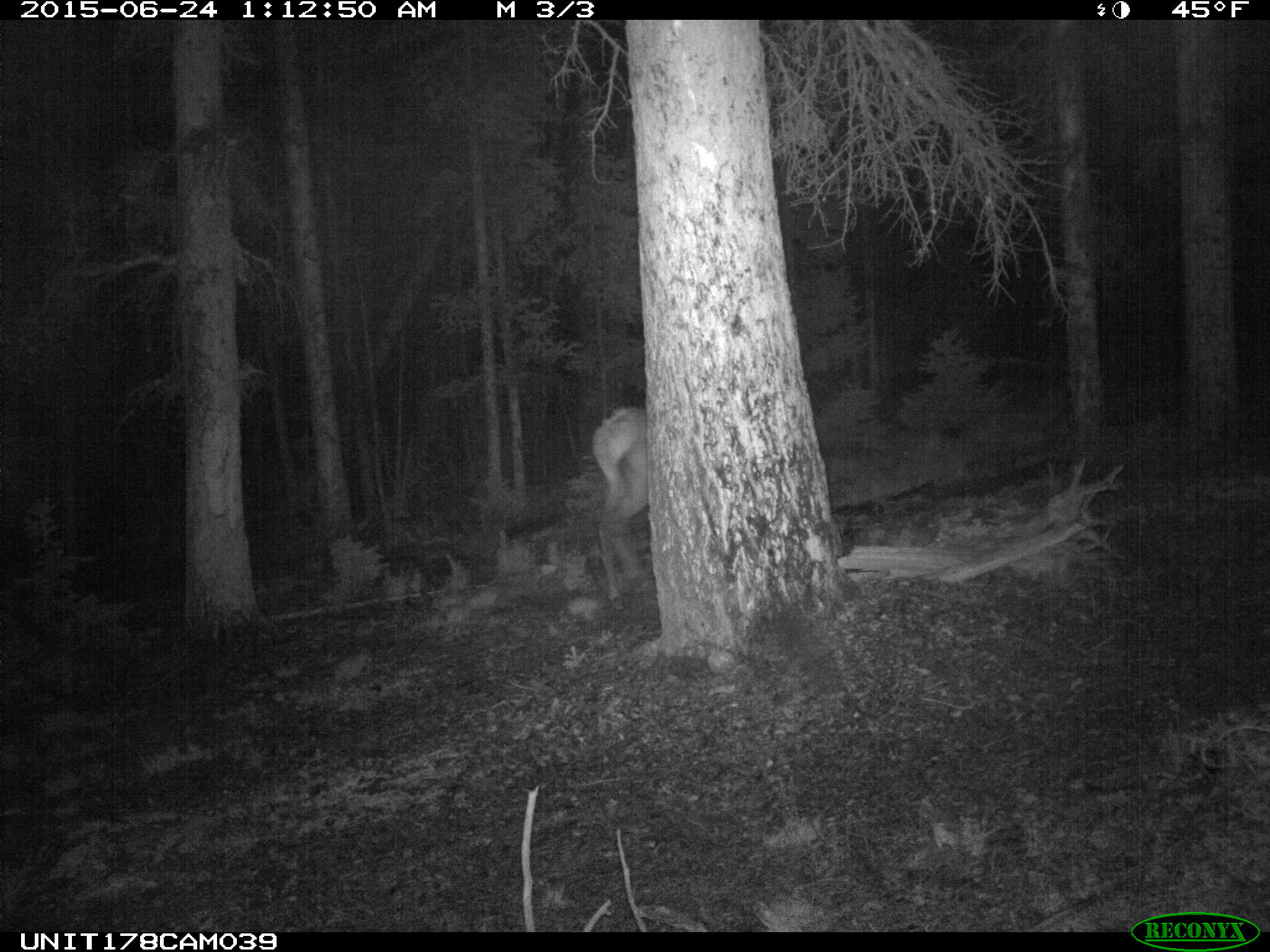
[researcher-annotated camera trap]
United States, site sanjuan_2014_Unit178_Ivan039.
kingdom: Animalia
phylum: Chordata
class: Mammalia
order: Artiodactyla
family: Cervidae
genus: Cervus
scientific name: Cervus elaphus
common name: red deer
Cervus elaphus (red deer).